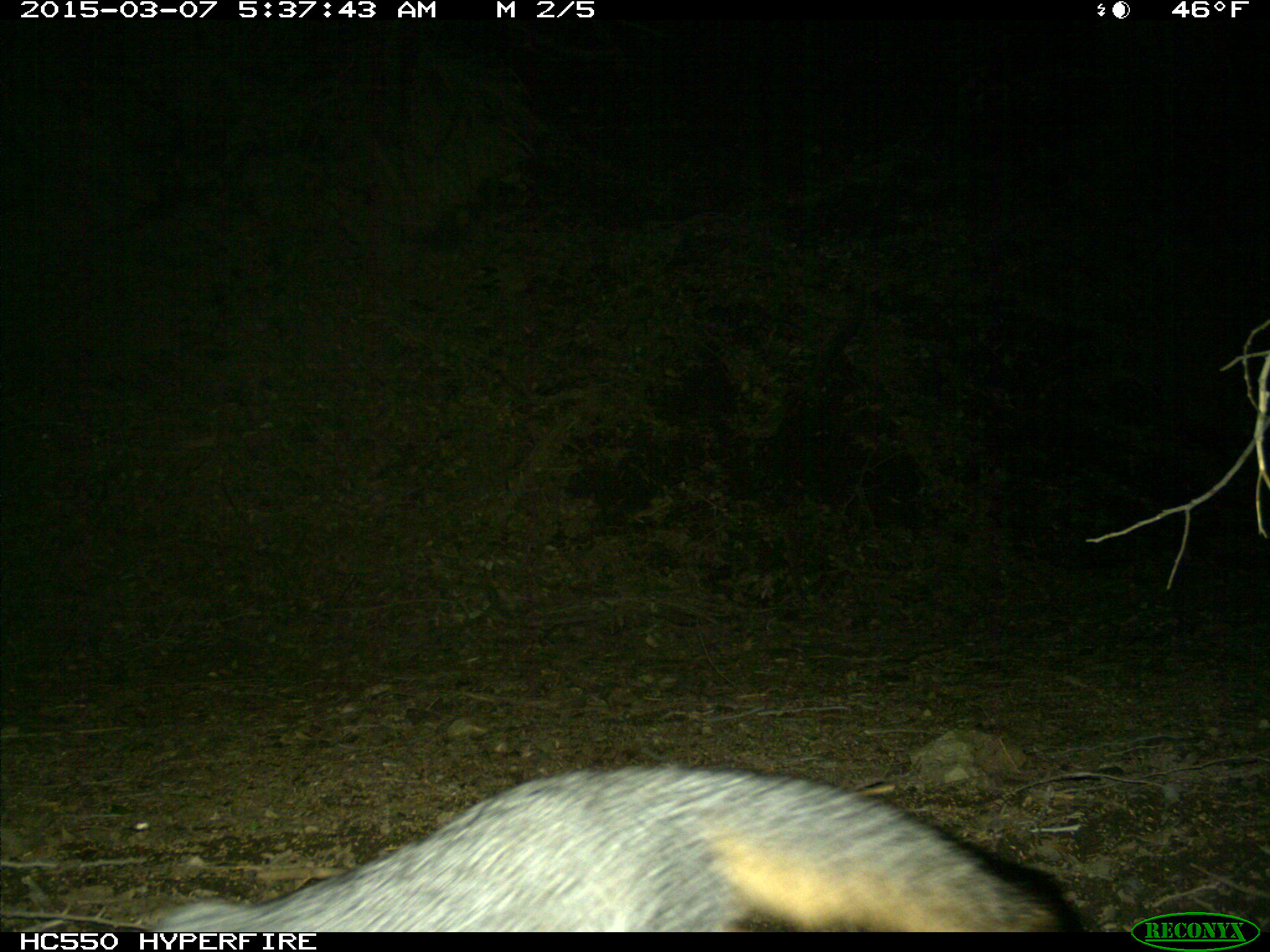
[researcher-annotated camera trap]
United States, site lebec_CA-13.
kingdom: Animalia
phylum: Chordata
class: Mammalia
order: Carnivora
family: Canidae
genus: Urocyon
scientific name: Urocyon cinereoargenteus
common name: gray fox